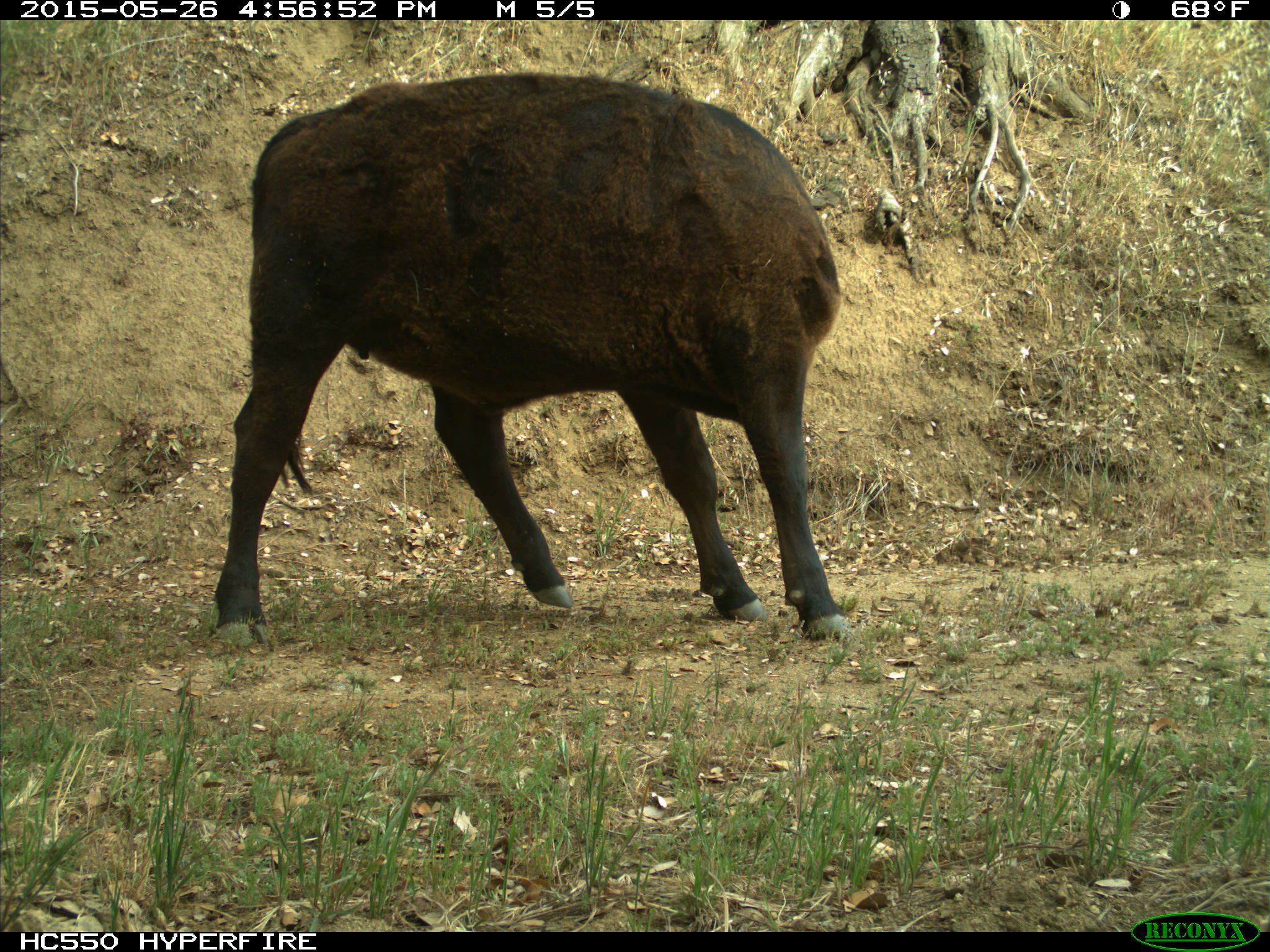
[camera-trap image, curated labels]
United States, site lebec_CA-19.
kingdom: Animalia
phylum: Chordata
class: Mammalia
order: Artiodactyla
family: Bovidae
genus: Bos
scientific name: Bos taurus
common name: domestic cow